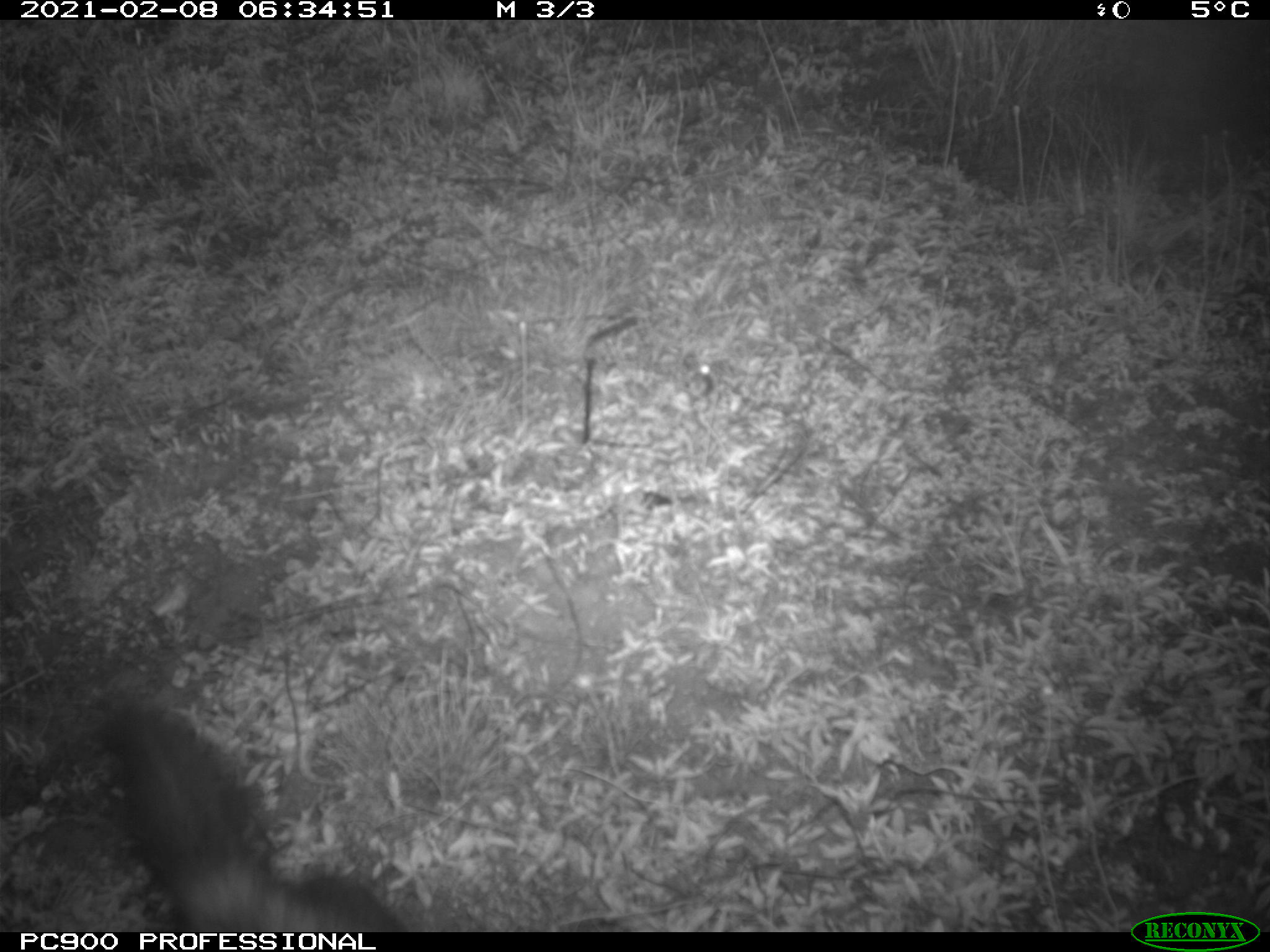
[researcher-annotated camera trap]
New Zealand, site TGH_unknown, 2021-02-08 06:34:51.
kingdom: Animalia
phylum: Chordata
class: Mammalia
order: Carnivora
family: Mustelidae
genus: Mustela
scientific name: Mustela furo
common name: ferret